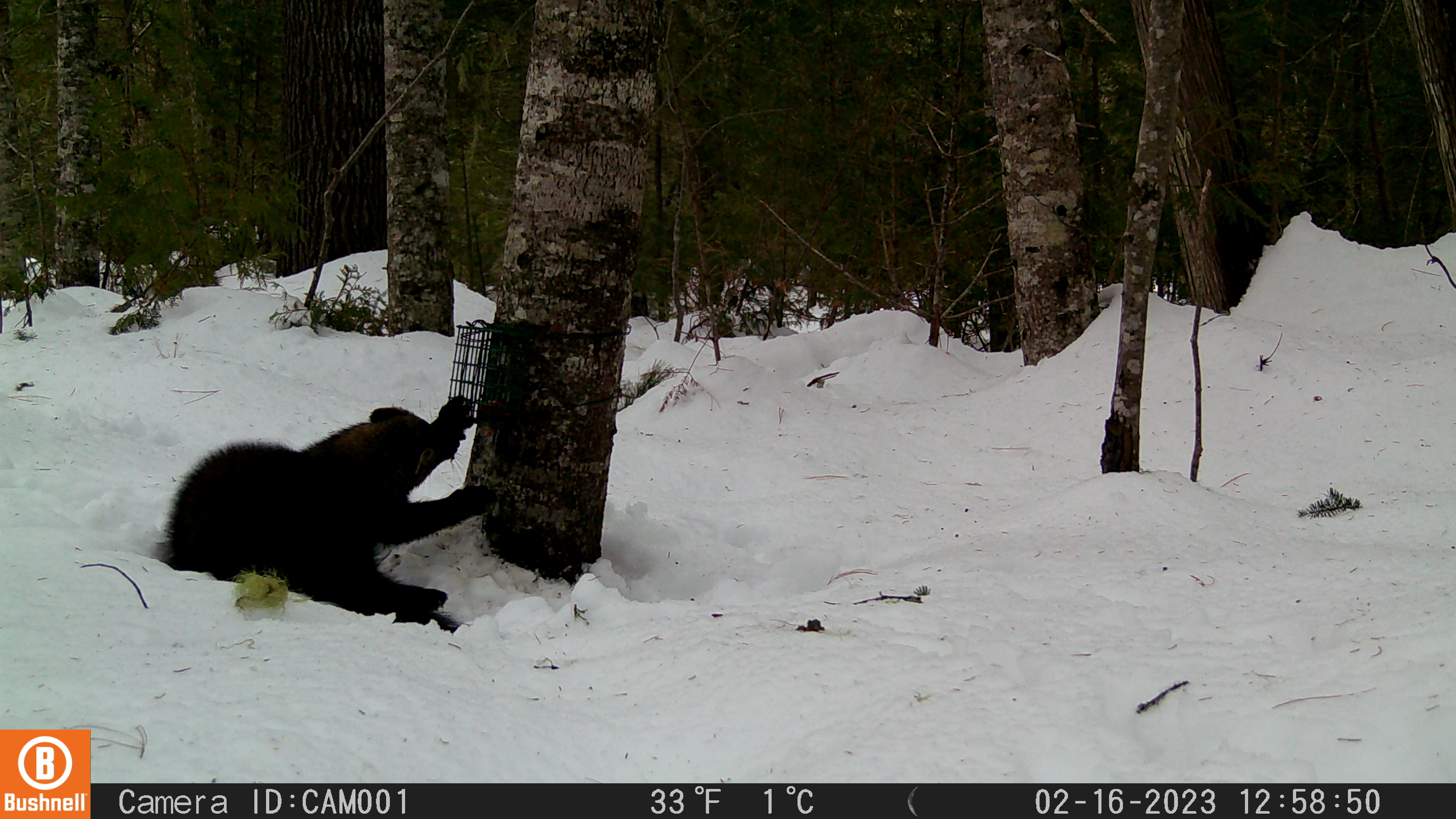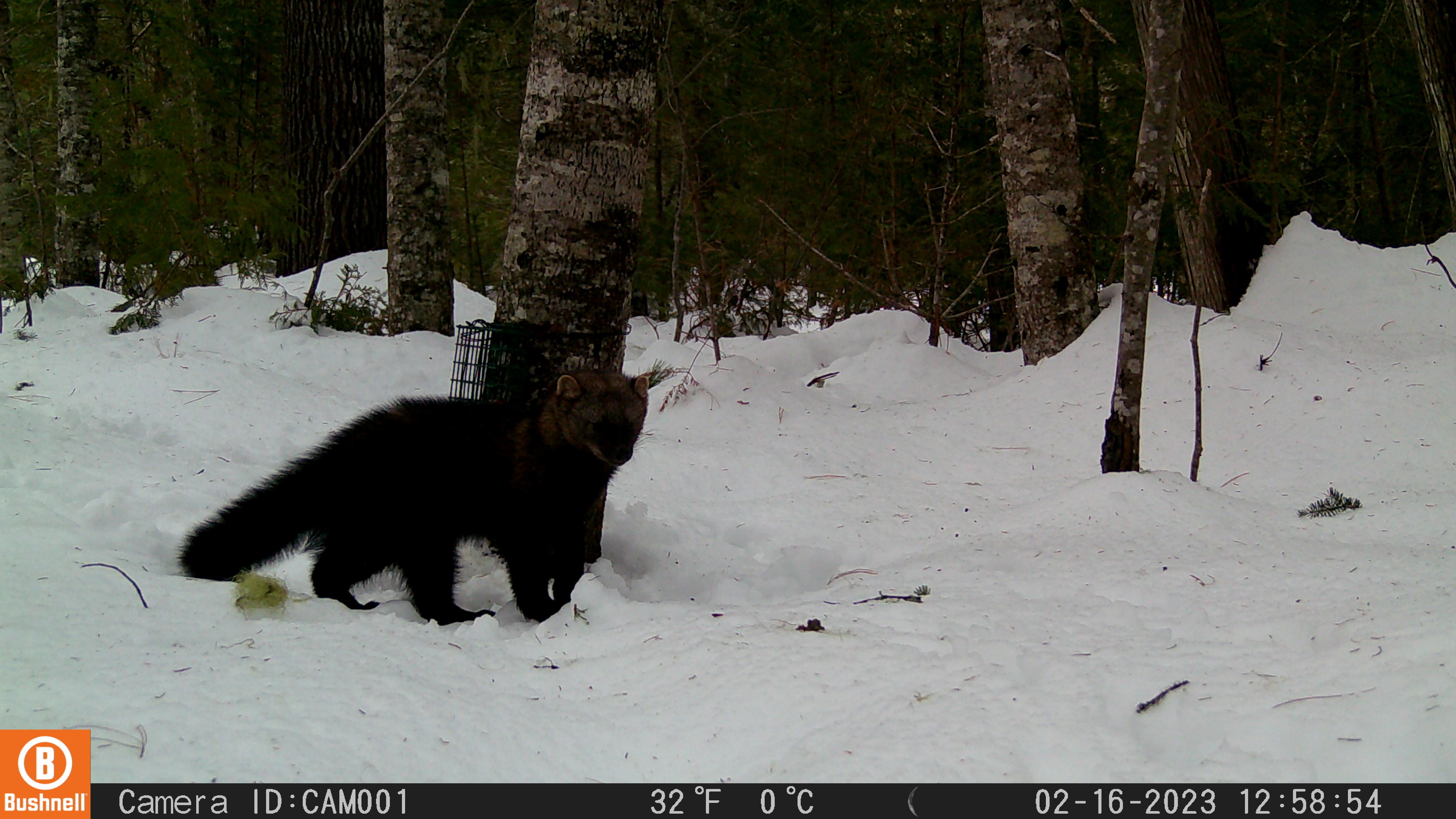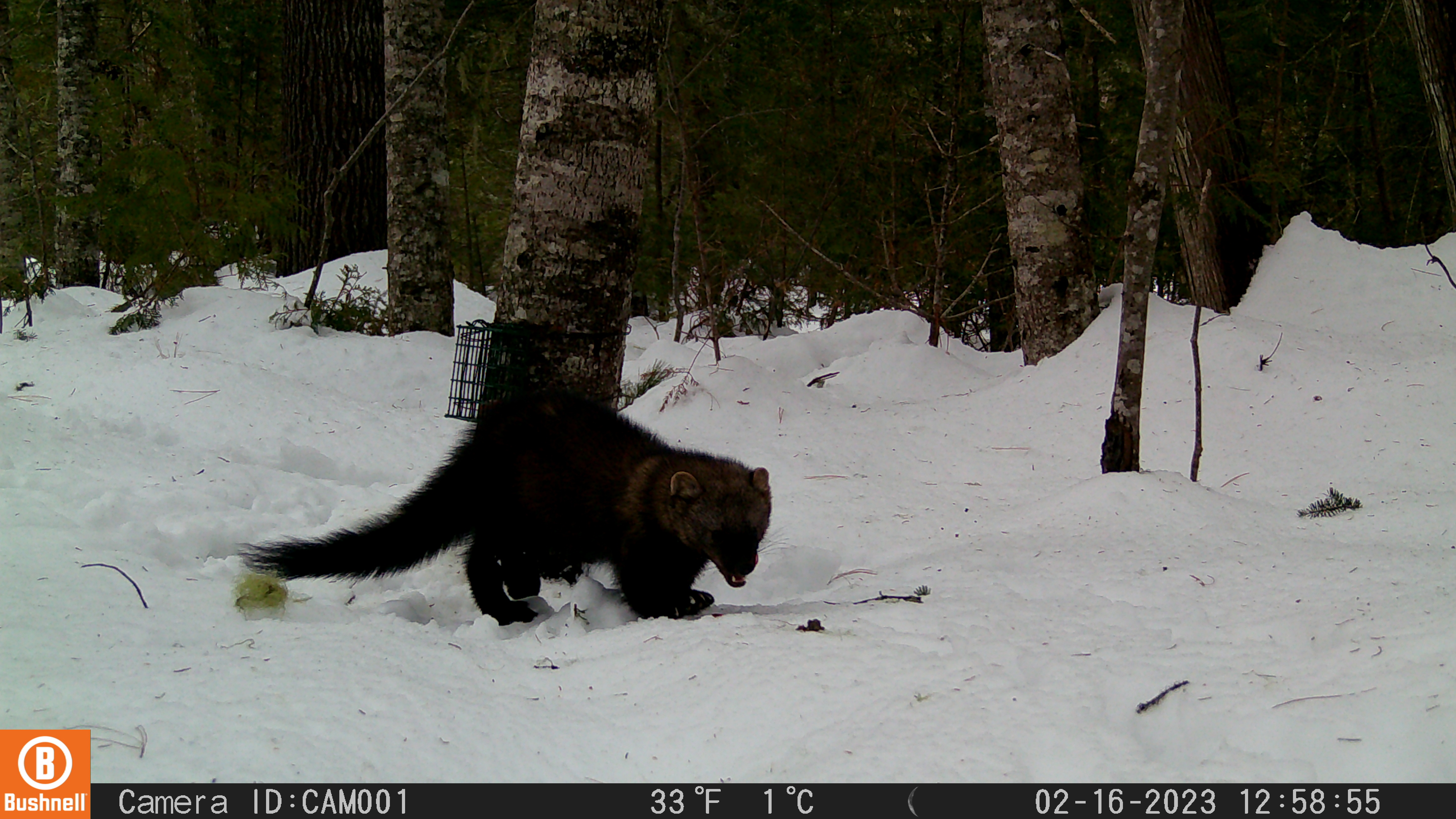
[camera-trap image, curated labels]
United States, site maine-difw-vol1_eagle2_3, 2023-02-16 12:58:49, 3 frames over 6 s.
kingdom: Animalia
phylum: Chordata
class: Mammalia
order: Carnivora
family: Mustelidae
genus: Pekania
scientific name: Pekania pennanti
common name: fisher